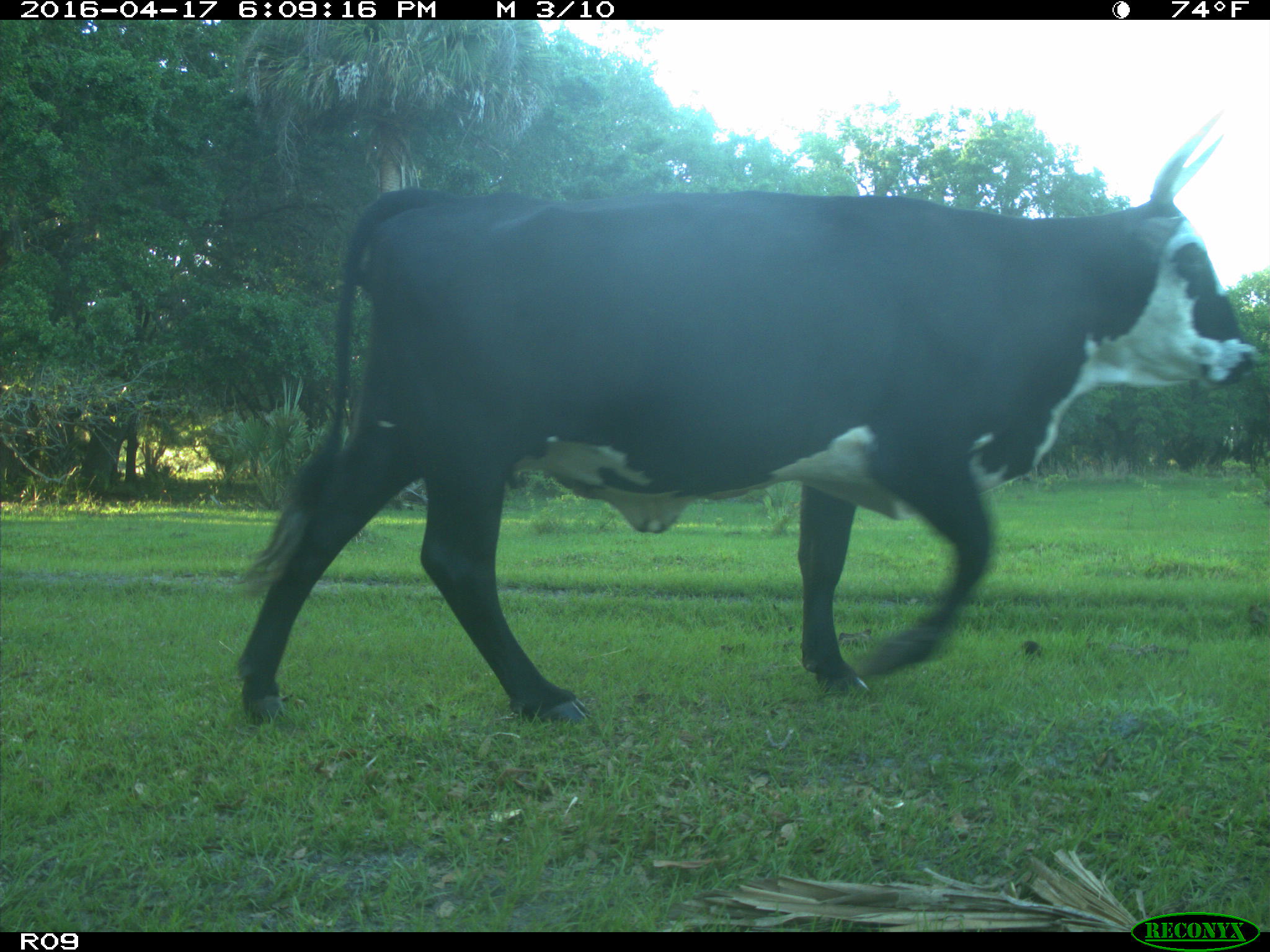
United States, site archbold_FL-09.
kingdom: Animalia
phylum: Chordata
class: Mammalia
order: Artiodactyla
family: Bovidae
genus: Bos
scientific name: Bos taurus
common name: domestic cow